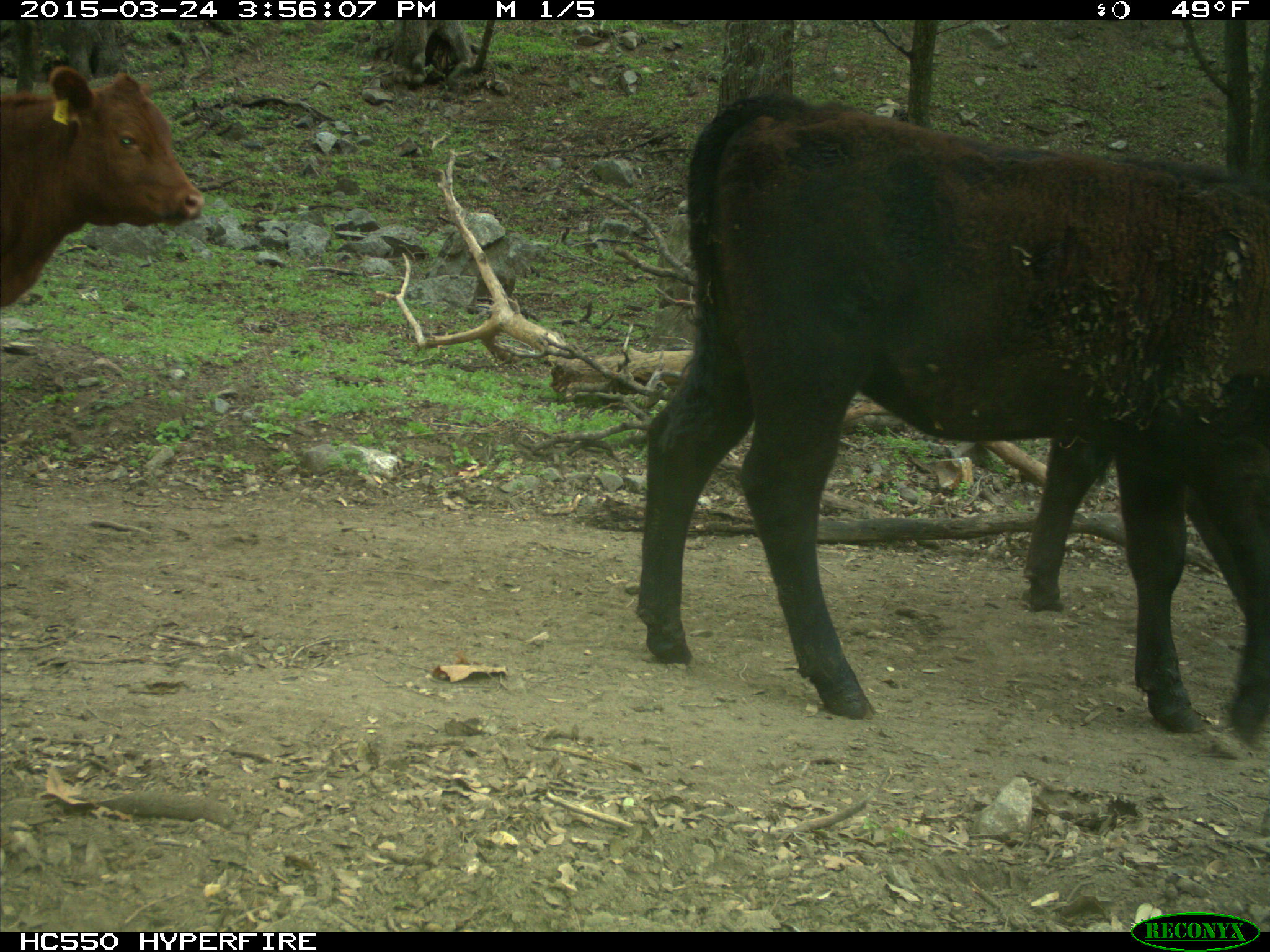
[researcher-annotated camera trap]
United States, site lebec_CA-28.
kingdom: Animalia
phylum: Chordata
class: Mammalia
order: Artiodactyla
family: Bovidae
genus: Bos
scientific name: Bos taurus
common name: domestic cow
Bos taurus (domestic cow).